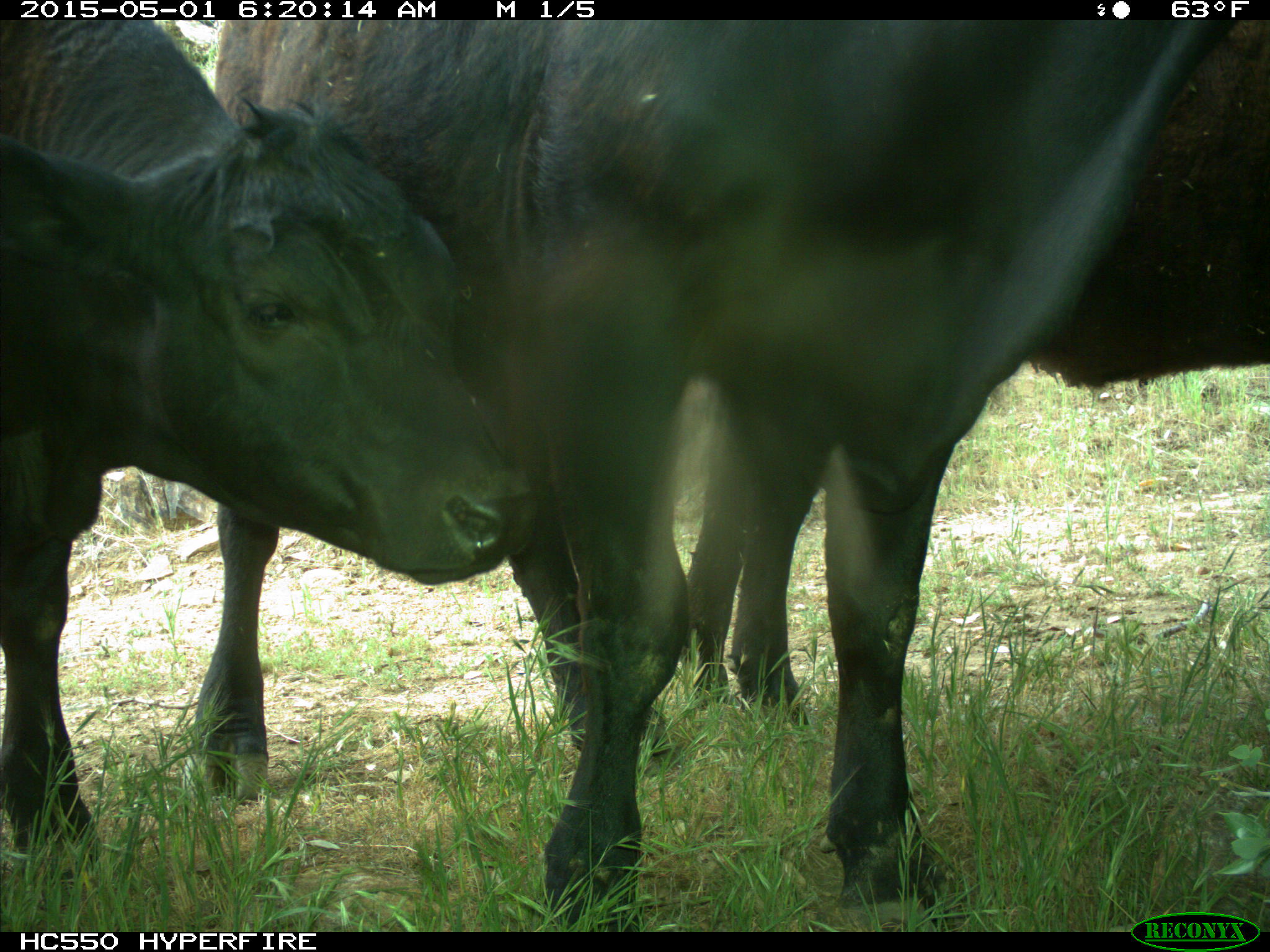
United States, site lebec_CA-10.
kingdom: Animalia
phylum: Chordata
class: Mammalia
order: Artiodactyla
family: Bovidae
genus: Bos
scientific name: Bos taurus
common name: domestic cow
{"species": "Bos taurus (domestic cow)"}